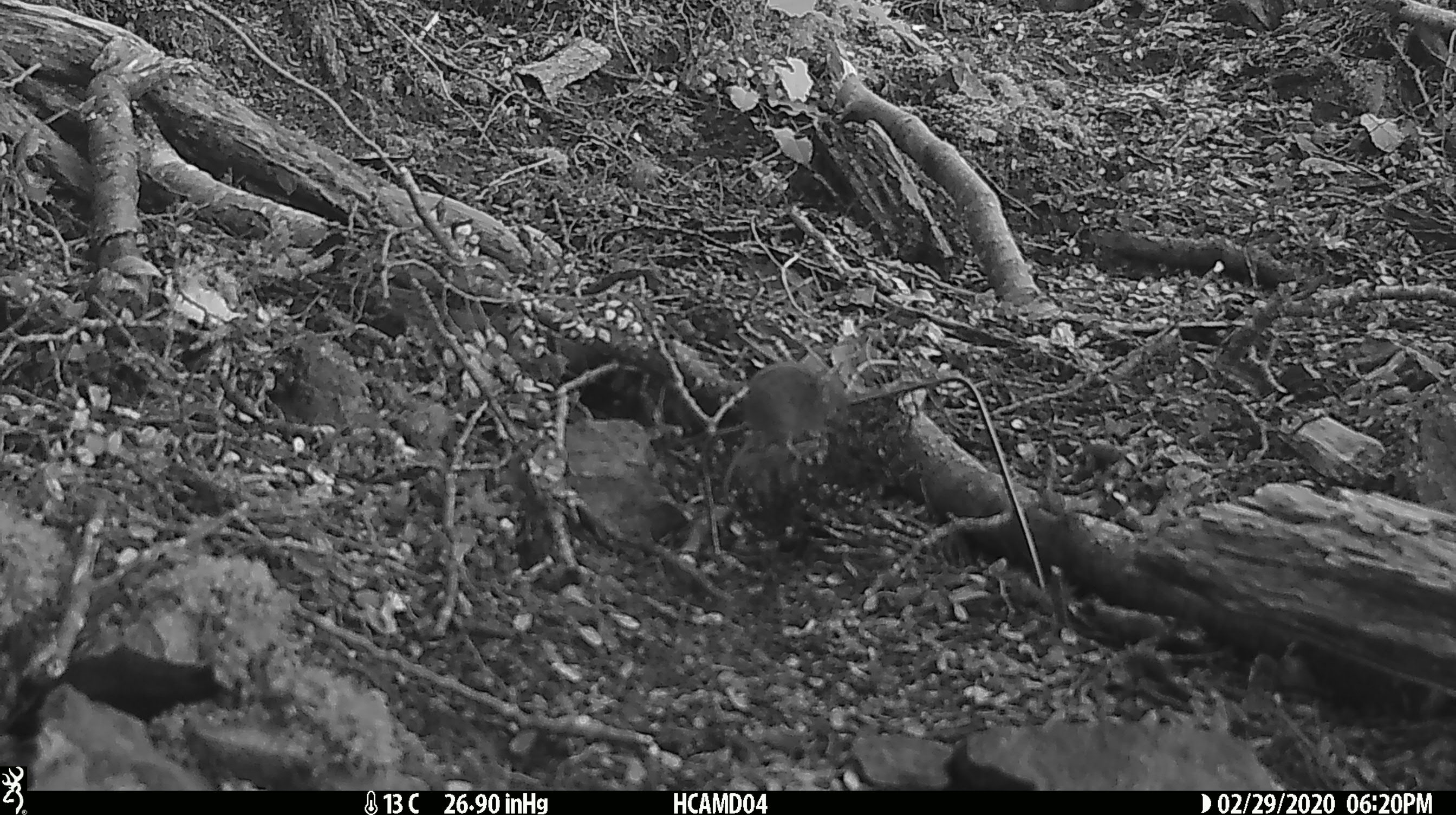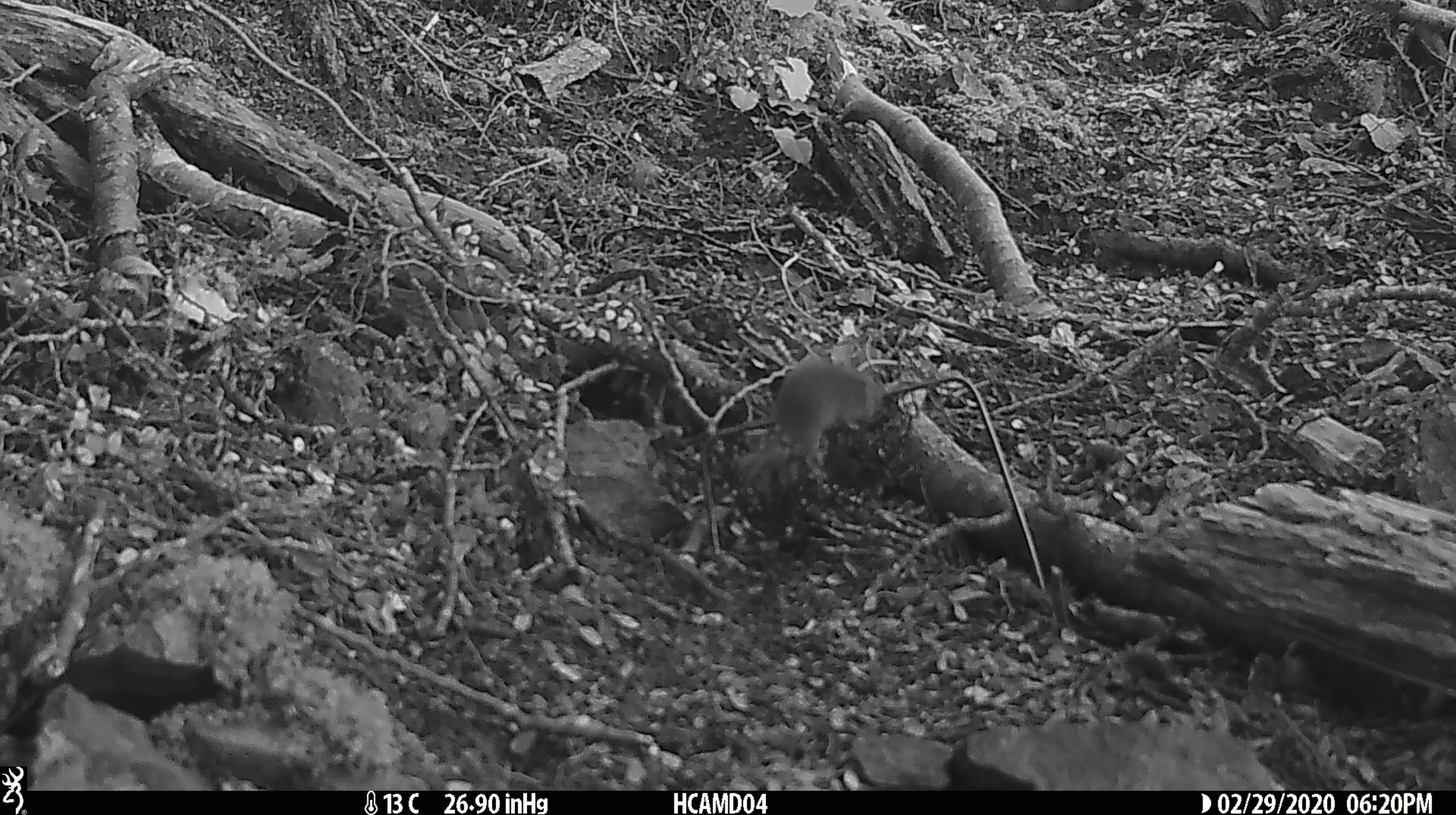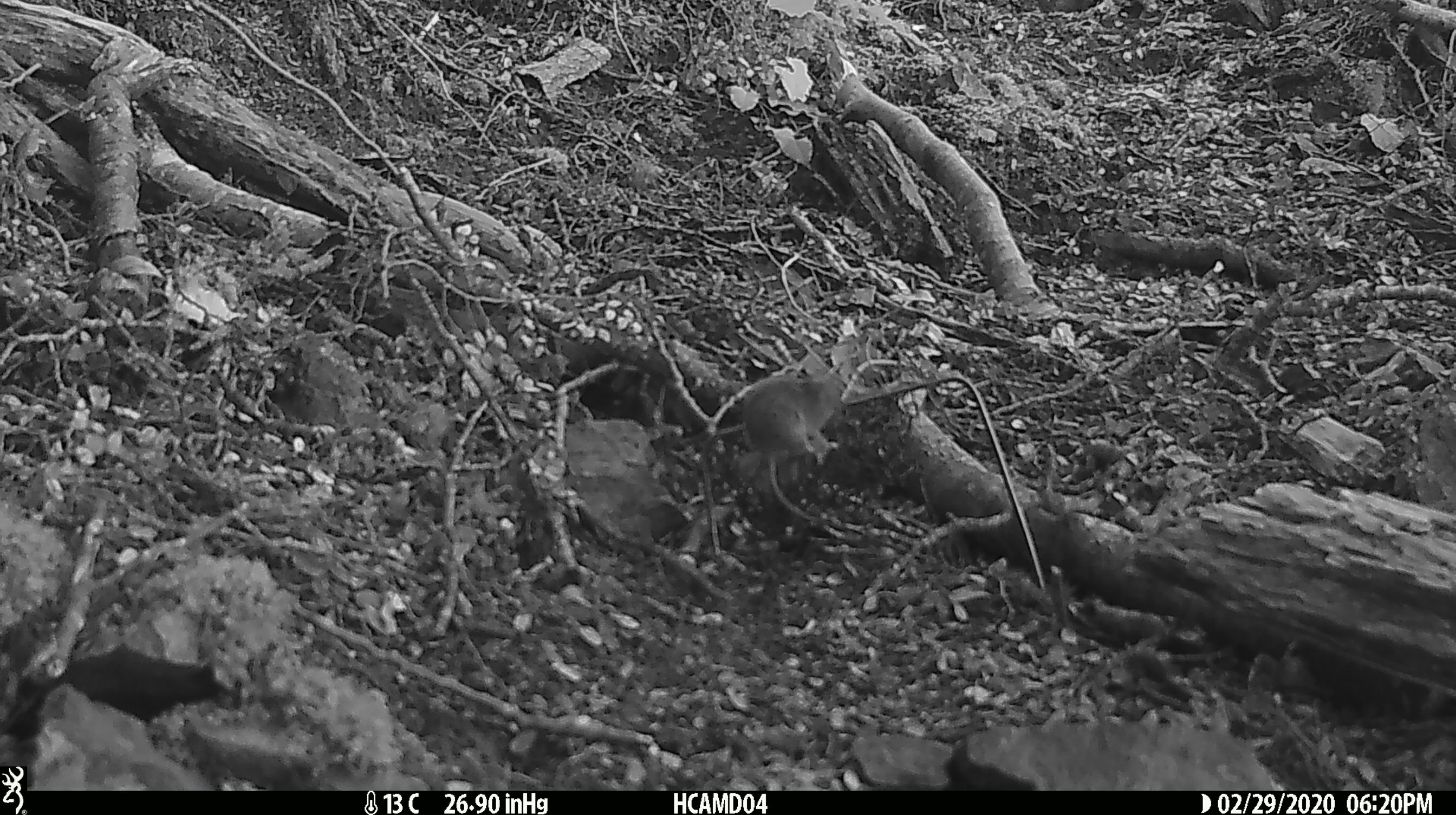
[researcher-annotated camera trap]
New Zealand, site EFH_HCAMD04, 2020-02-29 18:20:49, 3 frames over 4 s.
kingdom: Animalia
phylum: Chordata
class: Mammalia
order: Rodentia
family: Muridae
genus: Mus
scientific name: Mus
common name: mouse